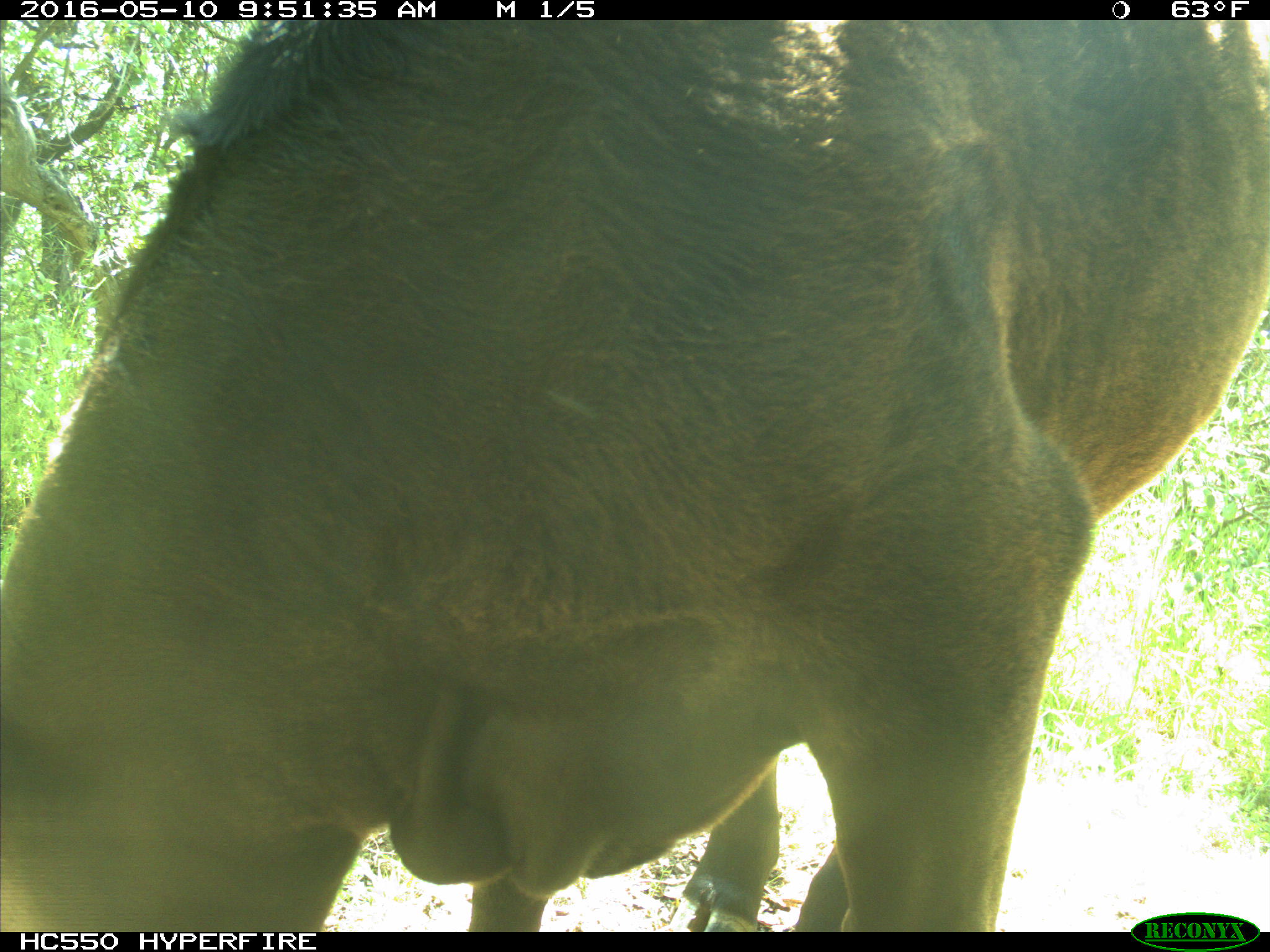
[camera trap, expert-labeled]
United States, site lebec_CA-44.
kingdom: Animalia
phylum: Chordata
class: Mammalia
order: Artiodactyla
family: Bovidae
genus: Bos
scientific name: Bos taurus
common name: domestic cow